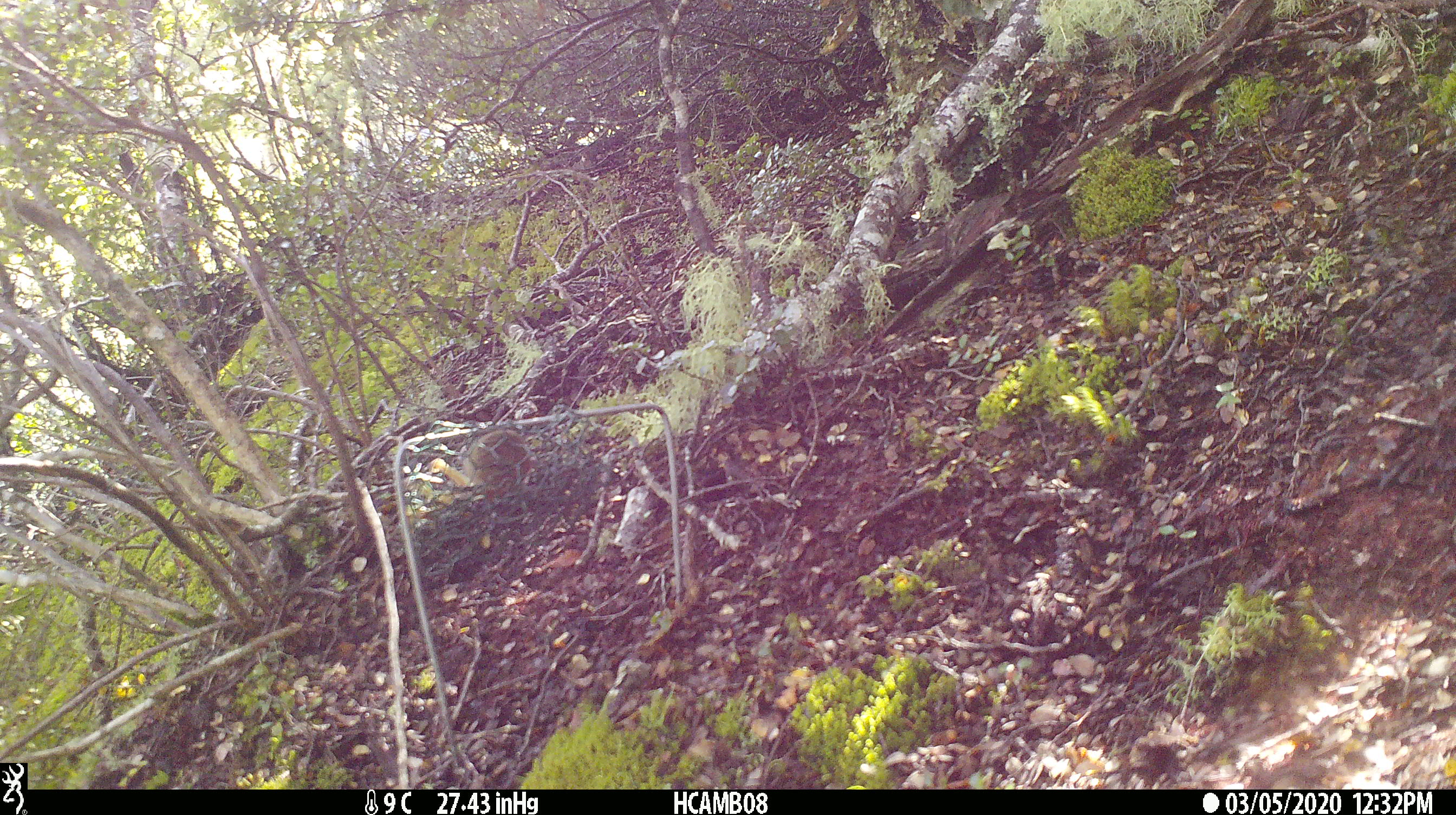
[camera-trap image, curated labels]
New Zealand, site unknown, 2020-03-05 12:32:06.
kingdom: Animalia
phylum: Chordata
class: Mammalia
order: Rodentia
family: Muridae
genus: Mus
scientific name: Mus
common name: mouse